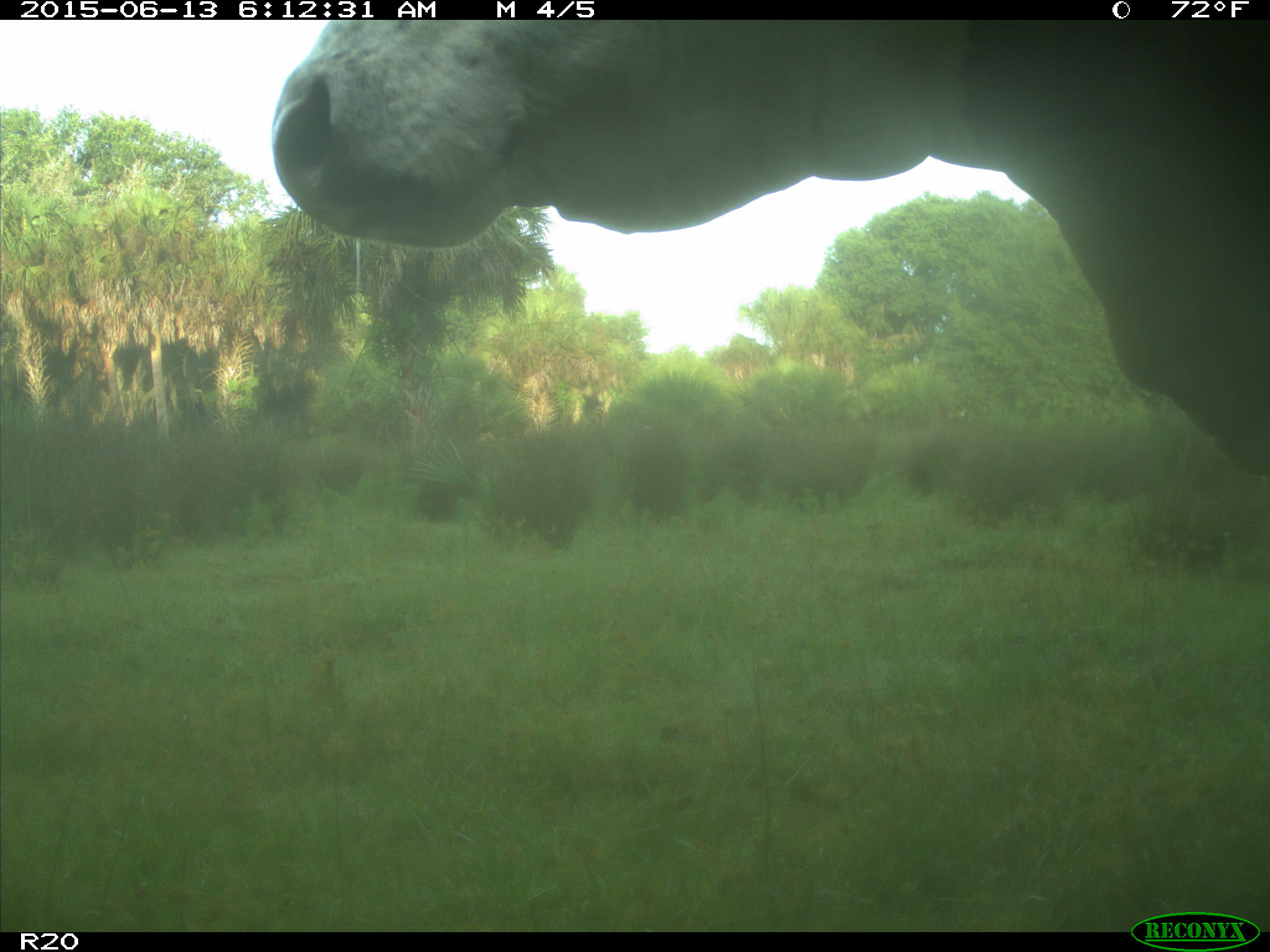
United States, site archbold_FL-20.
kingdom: Animalia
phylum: Chordata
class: Mammalia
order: Artiodactyla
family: Bovidae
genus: Bos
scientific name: Bos taurus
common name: domestic cow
Bos taurus (domestic cow).